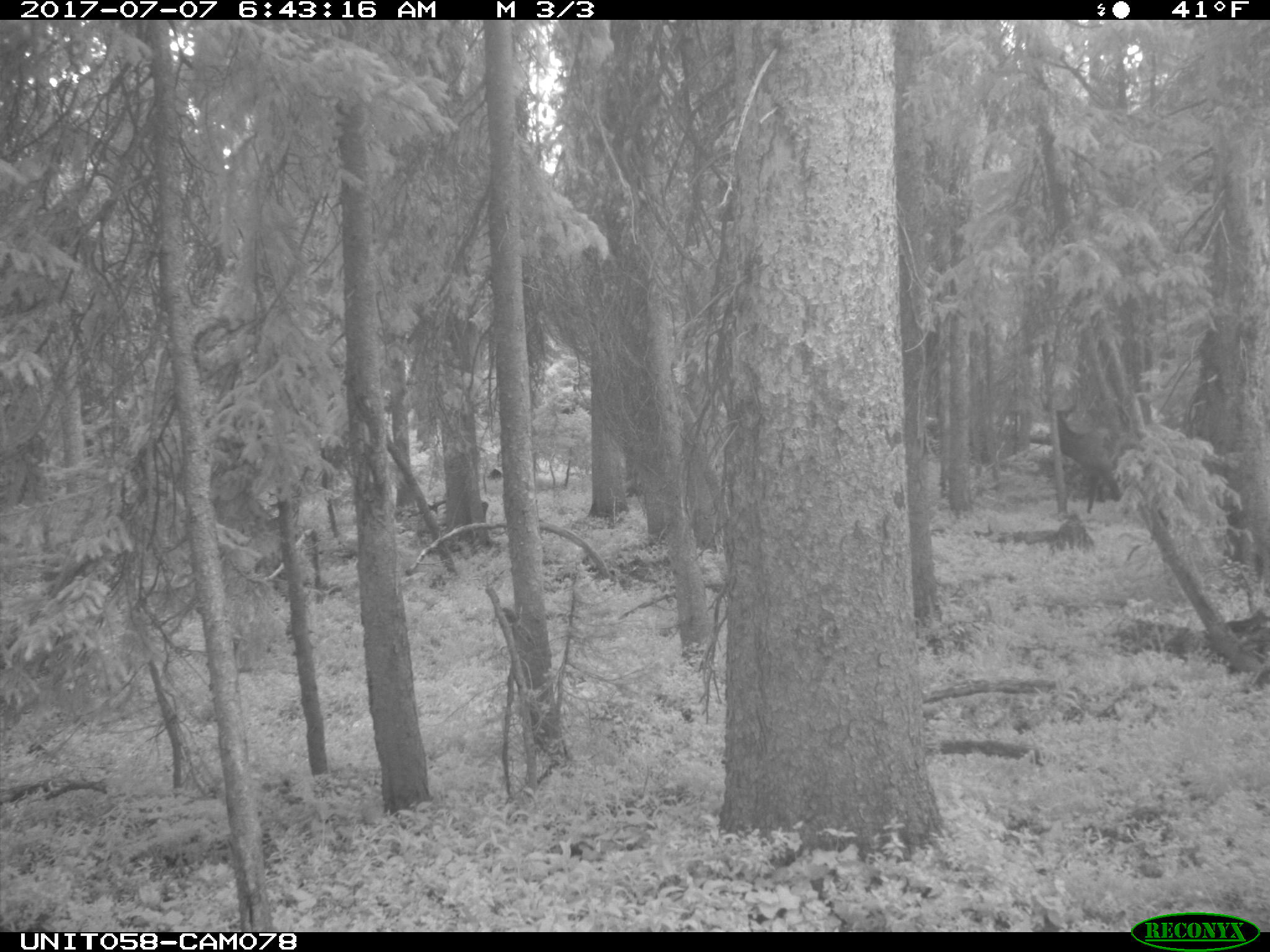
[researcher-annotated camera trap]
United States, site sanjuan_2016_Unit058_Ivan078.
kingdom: Animalia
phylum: Chordata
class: Mammalia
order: Artiodactyla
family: Cervidae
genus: Cervus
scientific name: Cervus elaphus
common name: red deer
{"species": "Cervus elaphus (red deer)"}